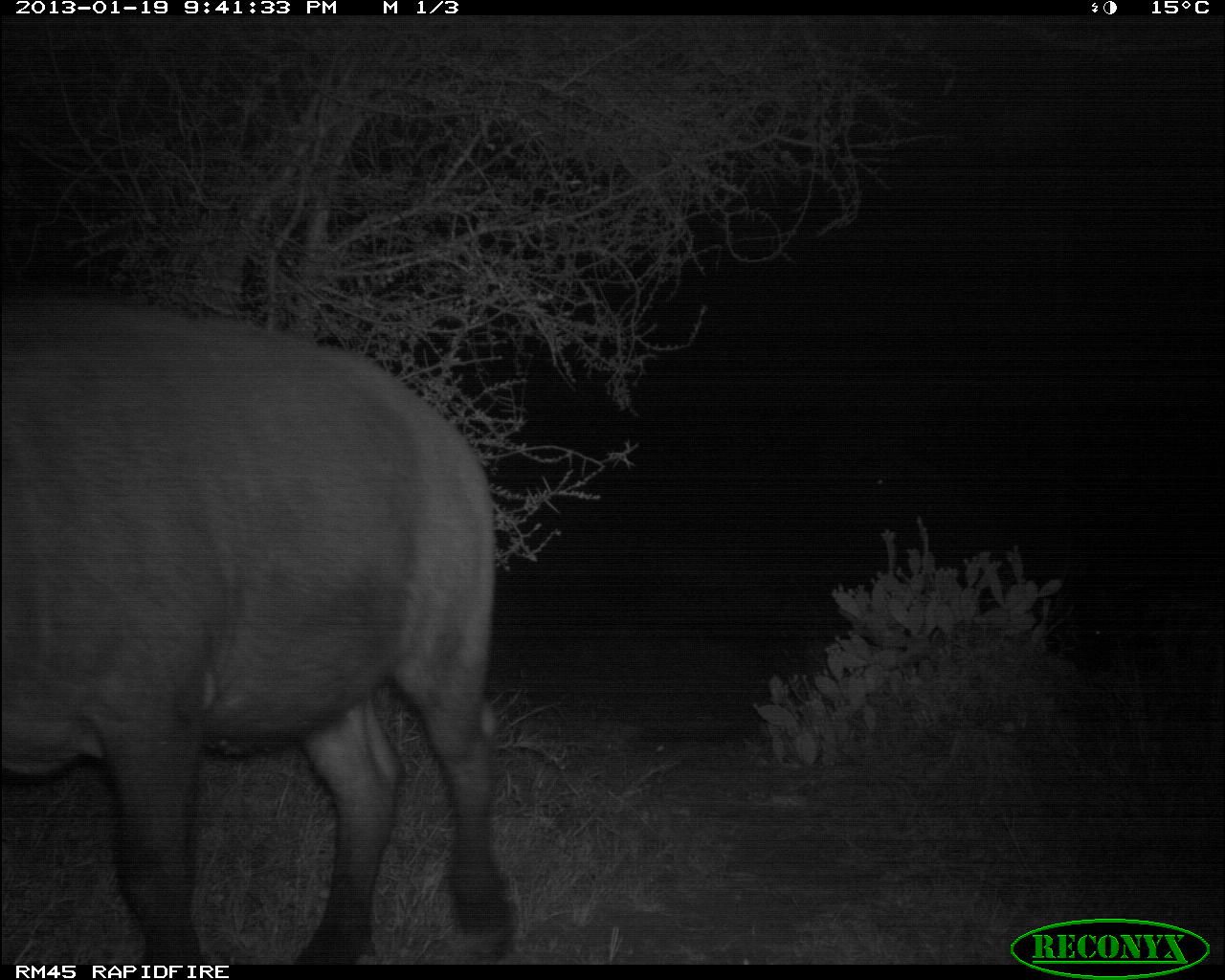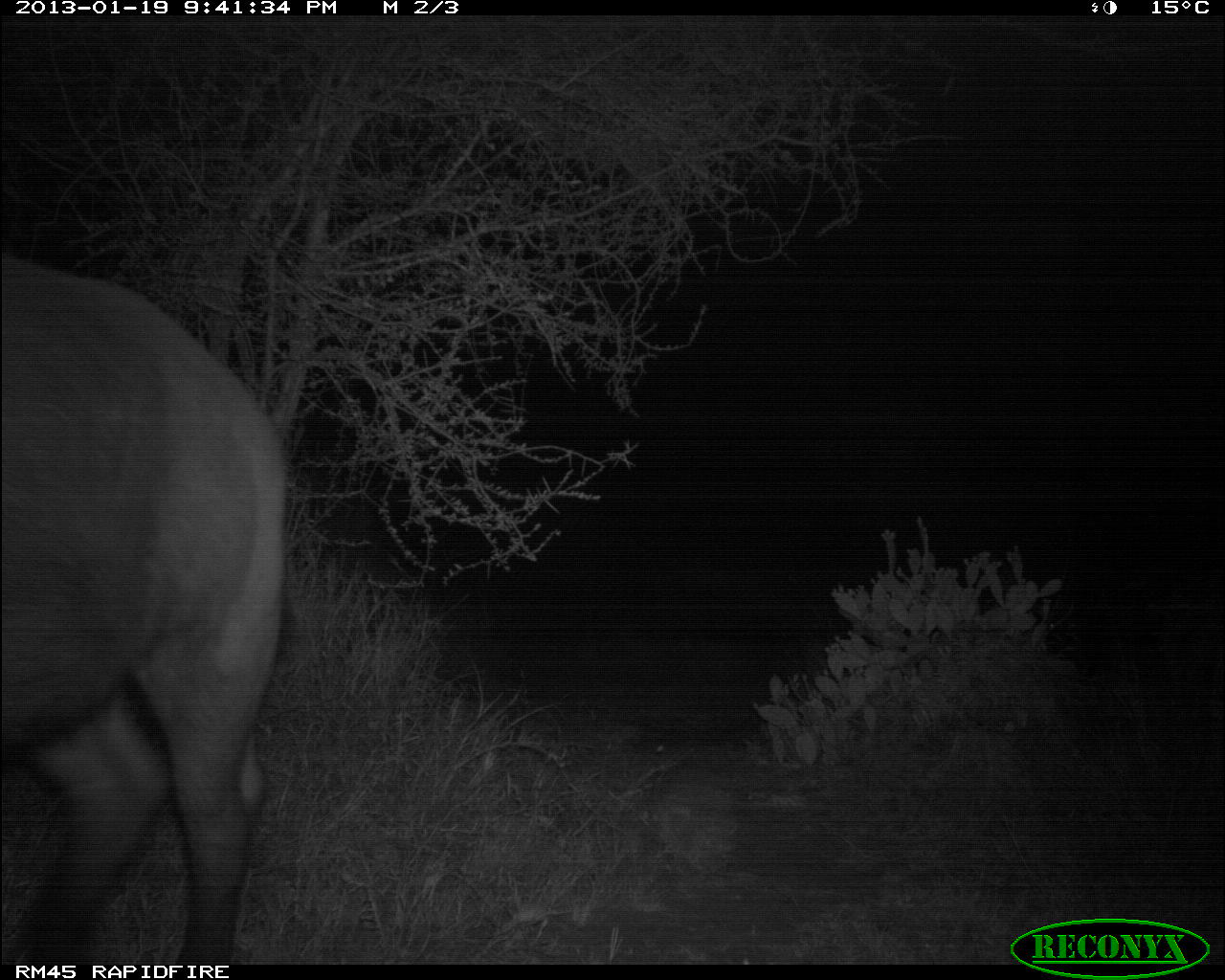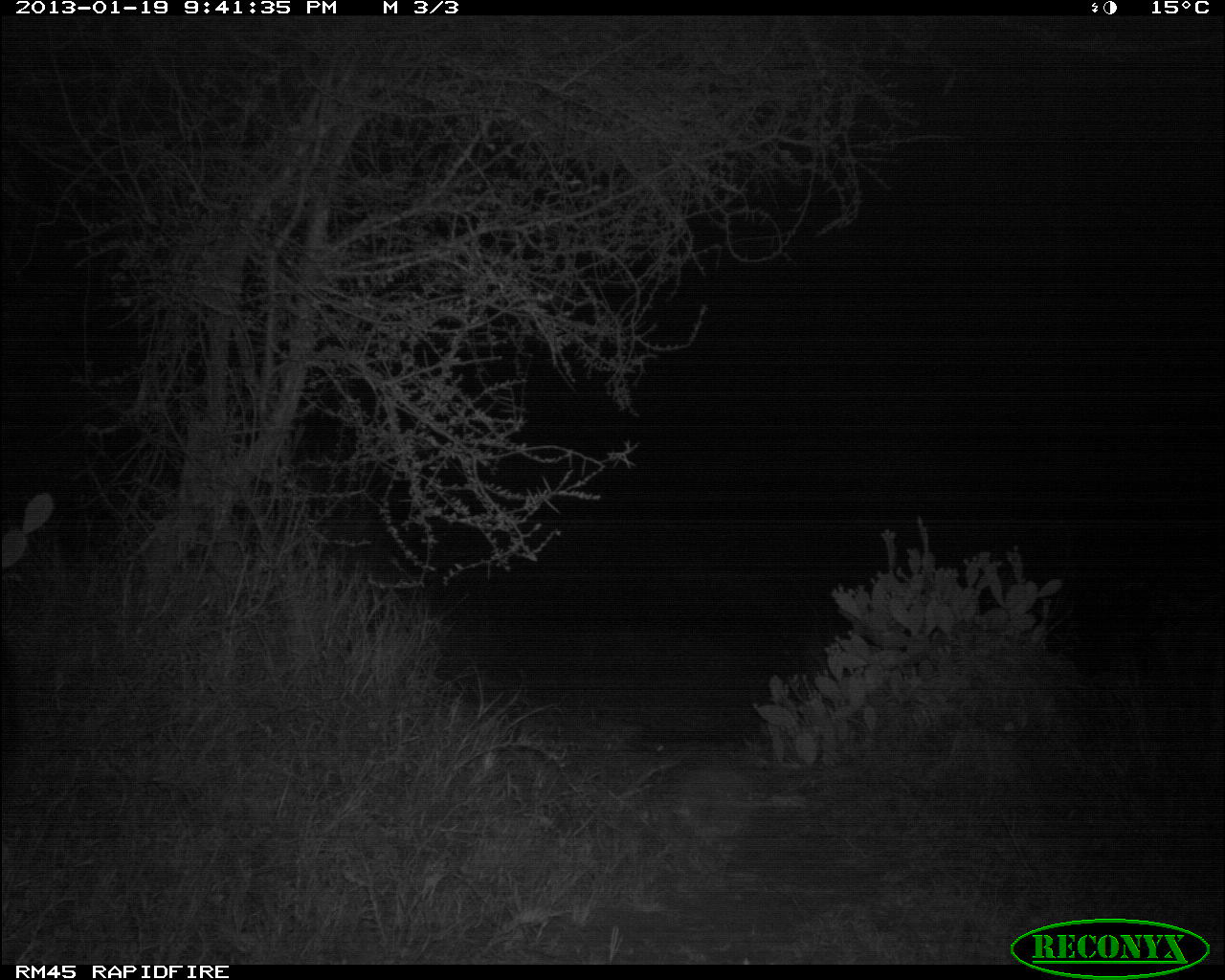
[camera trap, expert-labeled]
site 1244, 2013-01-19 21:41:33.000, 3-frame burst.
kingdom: Animalia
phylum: Chordata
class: Mammalia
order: Artiodactyla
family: Bovidae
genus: Syncerus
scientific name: Syncerus caffer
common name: african buffalo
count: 1